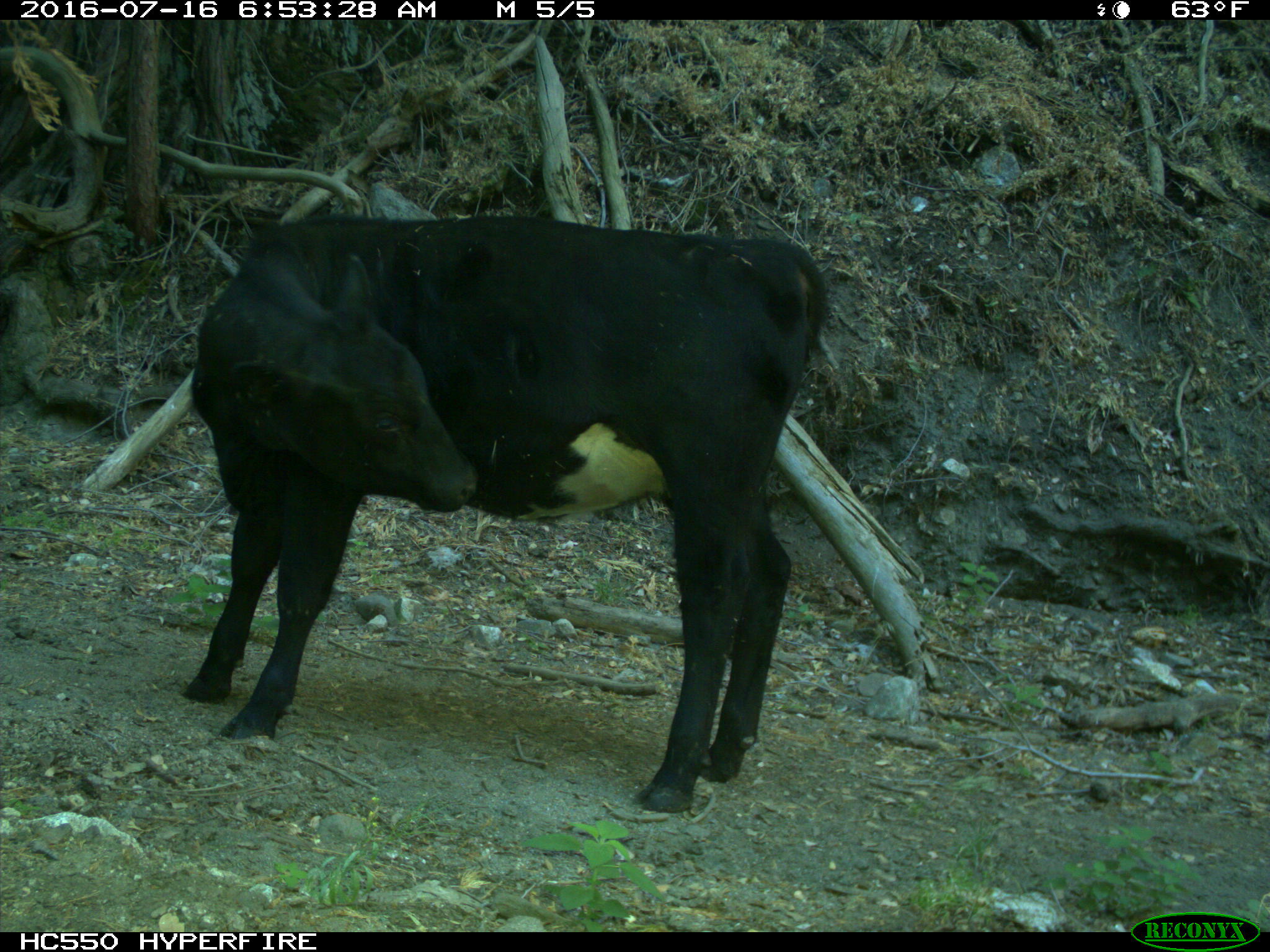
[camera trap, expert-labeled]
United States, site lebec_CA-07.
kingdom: Animalia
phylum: Chordata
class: Mammalia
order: Artiodactyla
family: Bovidae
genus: Bos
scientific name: Bos taurus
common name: domestic cow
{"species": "Bos taurus (domestic cow)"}